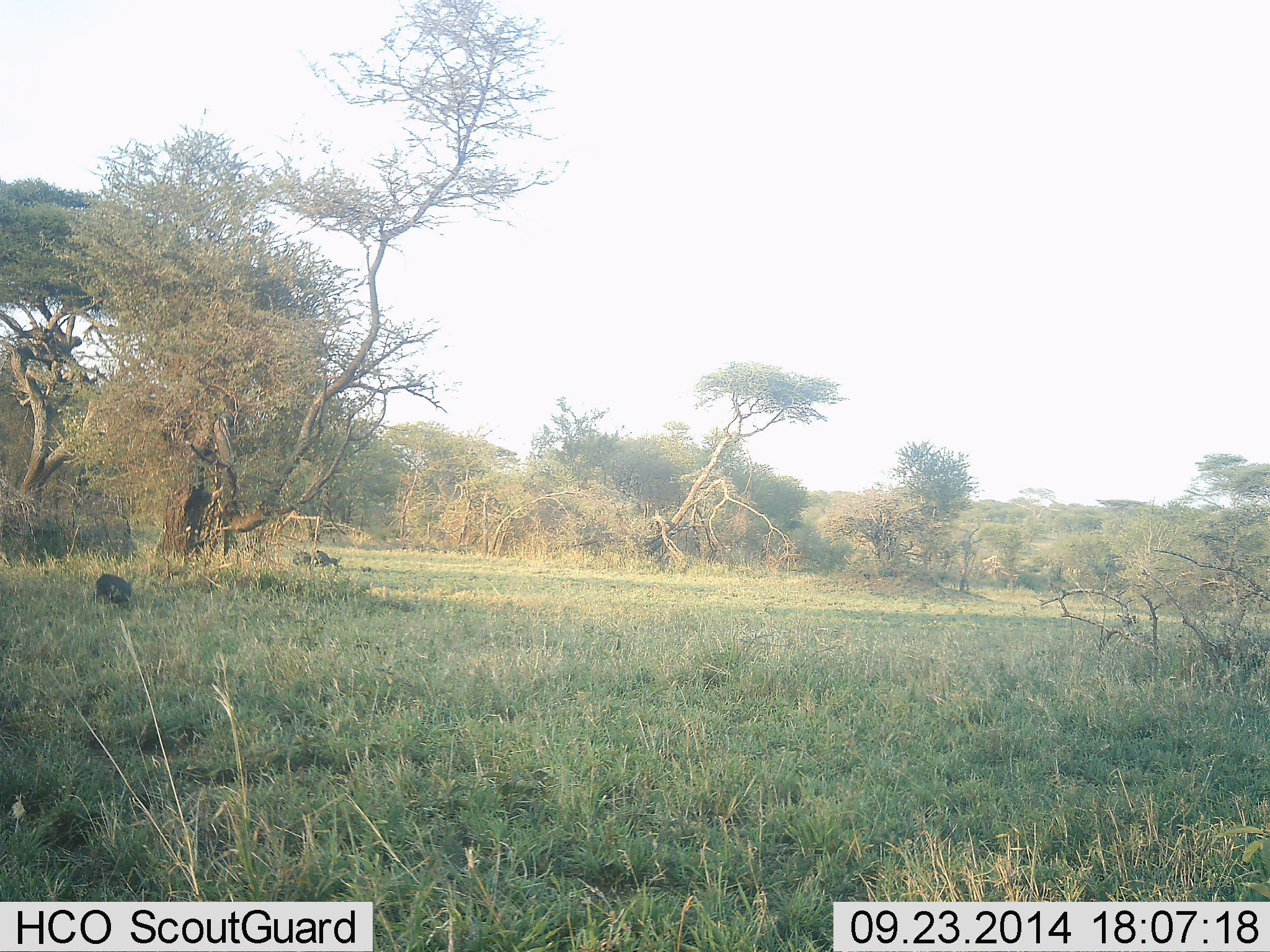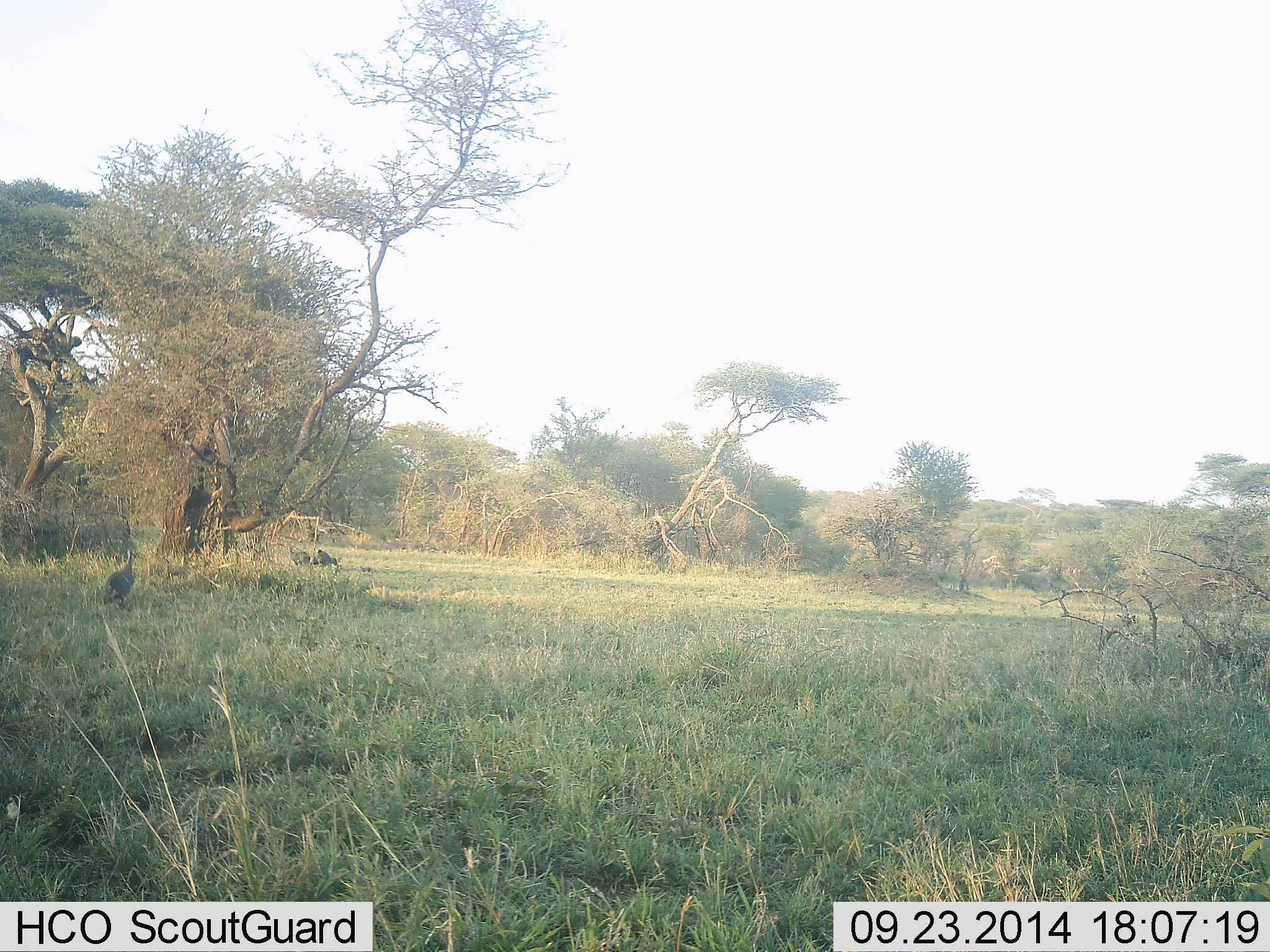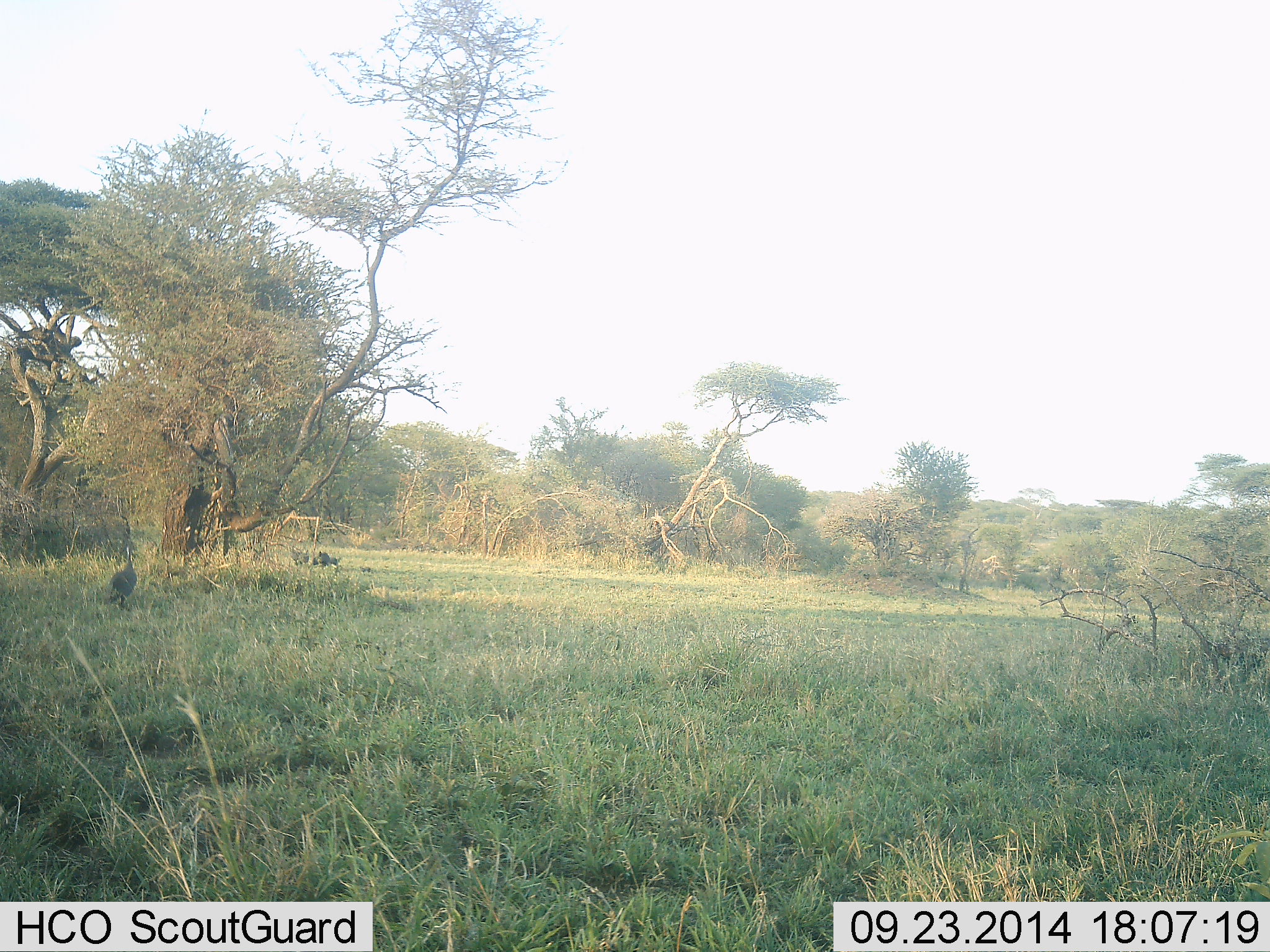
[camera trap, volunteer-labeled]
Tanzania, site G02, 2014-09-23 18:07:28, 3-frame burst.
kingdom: Animalia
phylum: Chordata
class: Aves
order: Galliformes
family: Numididae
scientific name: Numididae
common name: guinea fowl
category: guineafowl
Guineafowl (guinea fowl) (Numididae), count 3. Behavior (volunteer vote fractions): standing 69%, resting 8%, moving 15%, interacting 0%. Young present (vote fraction): 0%. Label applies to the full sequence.